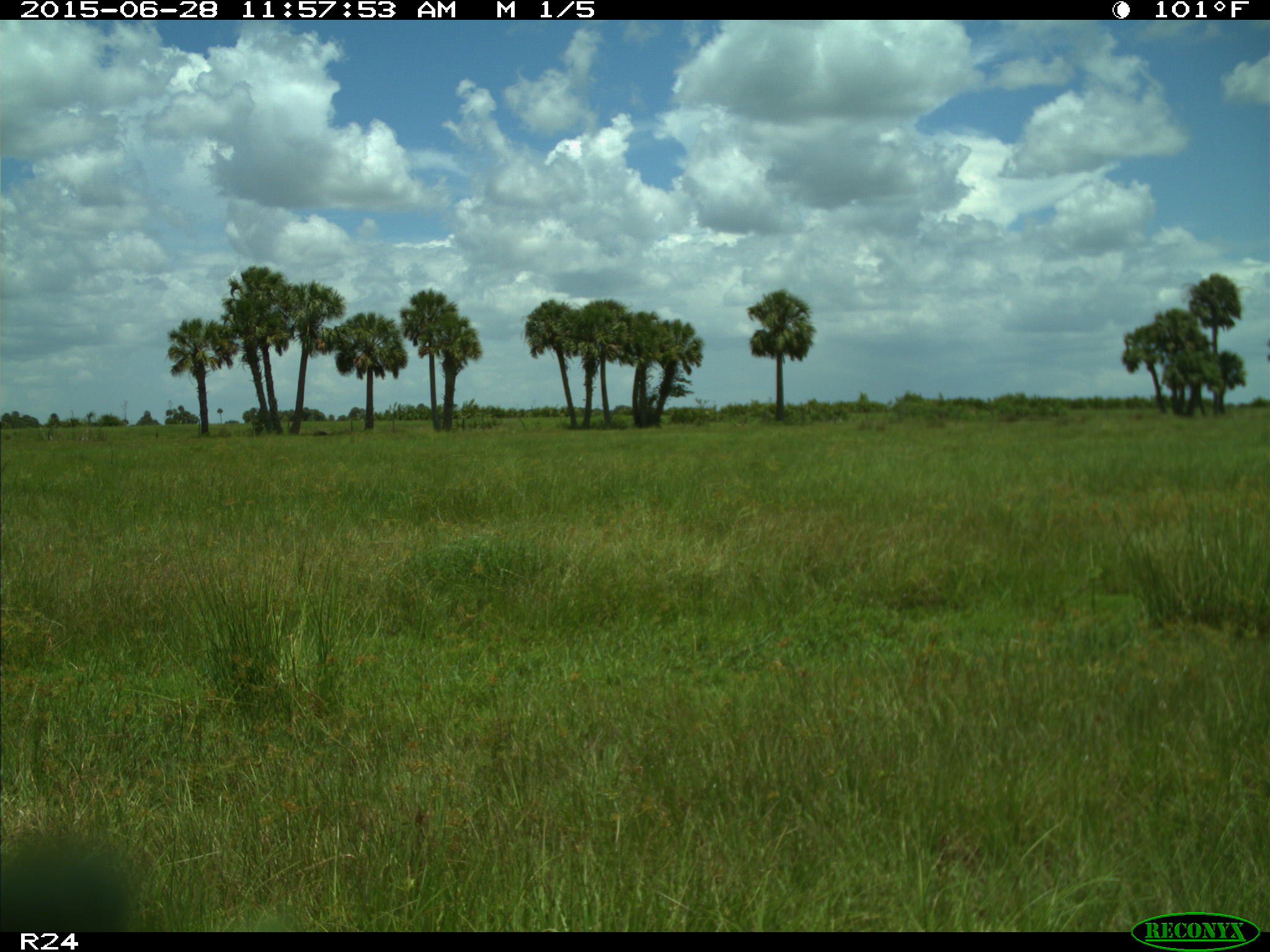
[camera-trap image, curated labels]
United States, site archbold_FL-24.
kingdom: Animalia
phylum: Chordata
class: Mammalia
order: Artiodactyla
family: Bovidae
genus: Bos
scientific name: Bos taurus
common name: domestic cow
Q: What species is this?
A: Bos taurus (domestic cow).